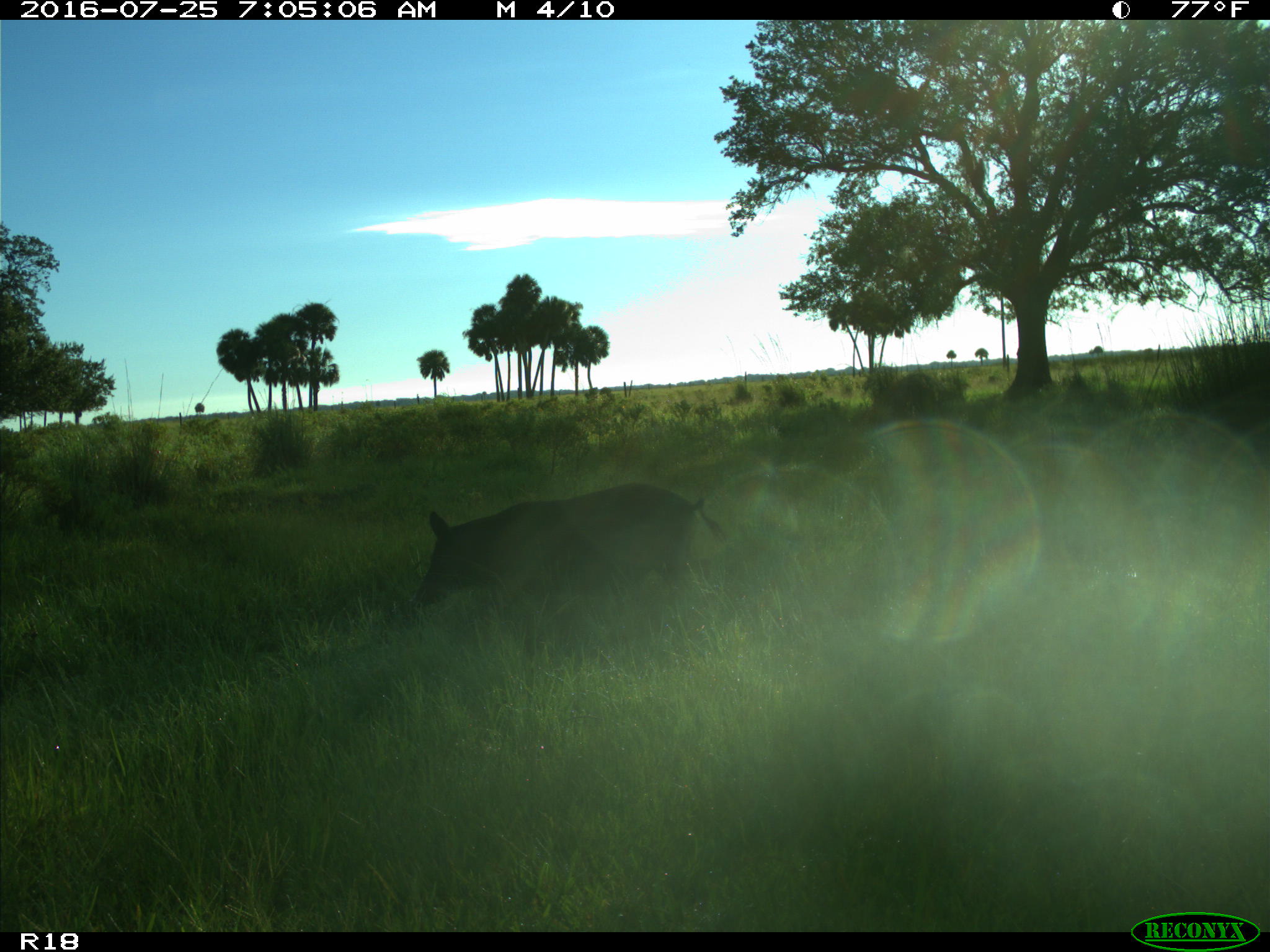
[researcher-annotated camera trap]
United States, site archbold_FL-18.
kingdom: Animalia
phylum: Chordata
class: Mammalia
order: Artiodactyla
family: Suidae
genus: Sus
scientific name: Sus scrofa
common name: wild boar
Sus scrofa (wild boar).